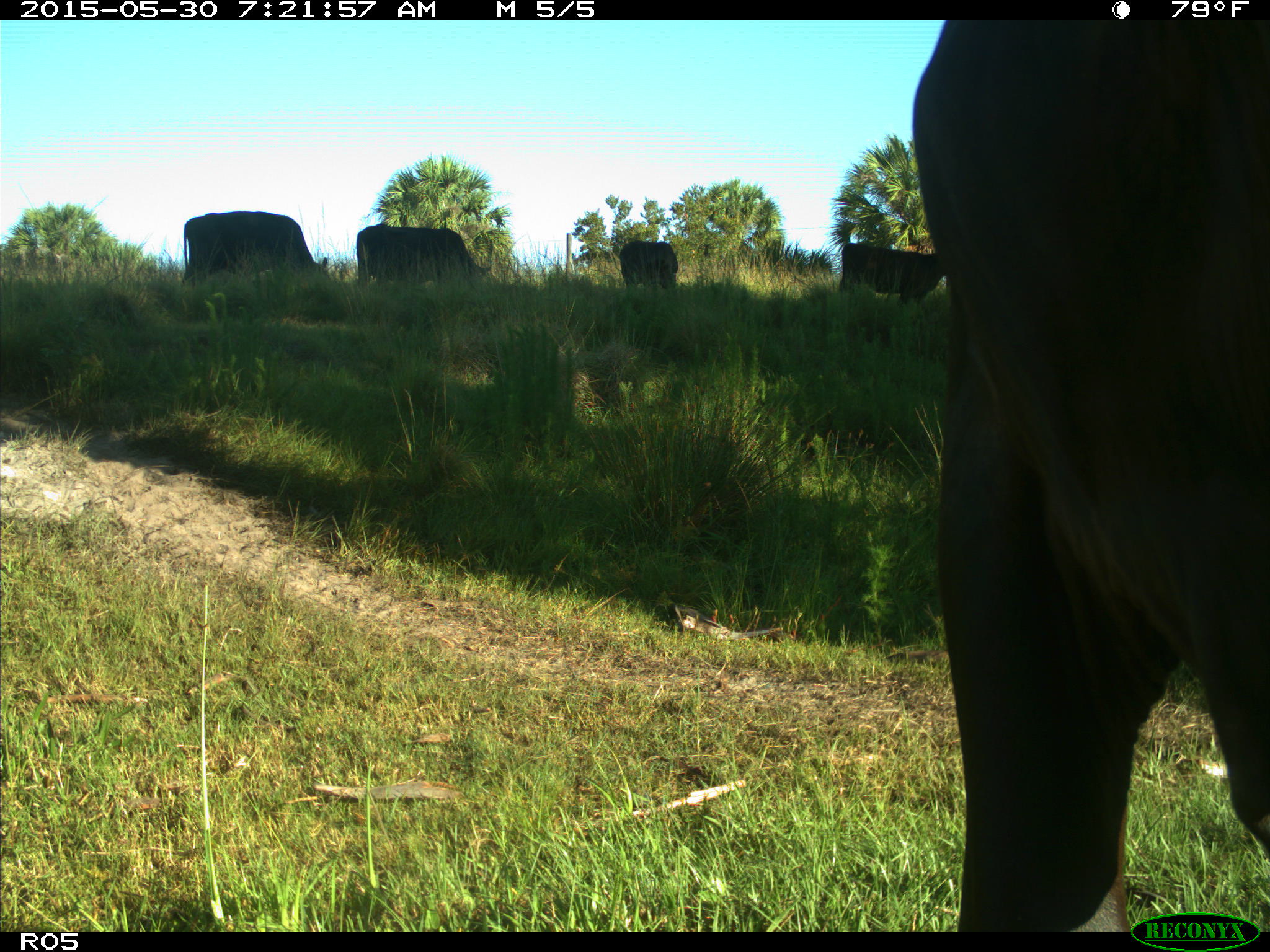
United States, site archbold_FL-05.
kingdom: Animalia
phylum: Chordata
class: Mammalia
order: Artiodactyla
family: Bovidae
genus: Bos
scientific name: Bos taurus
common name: domestic cow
Bos taurus (domestic cow).